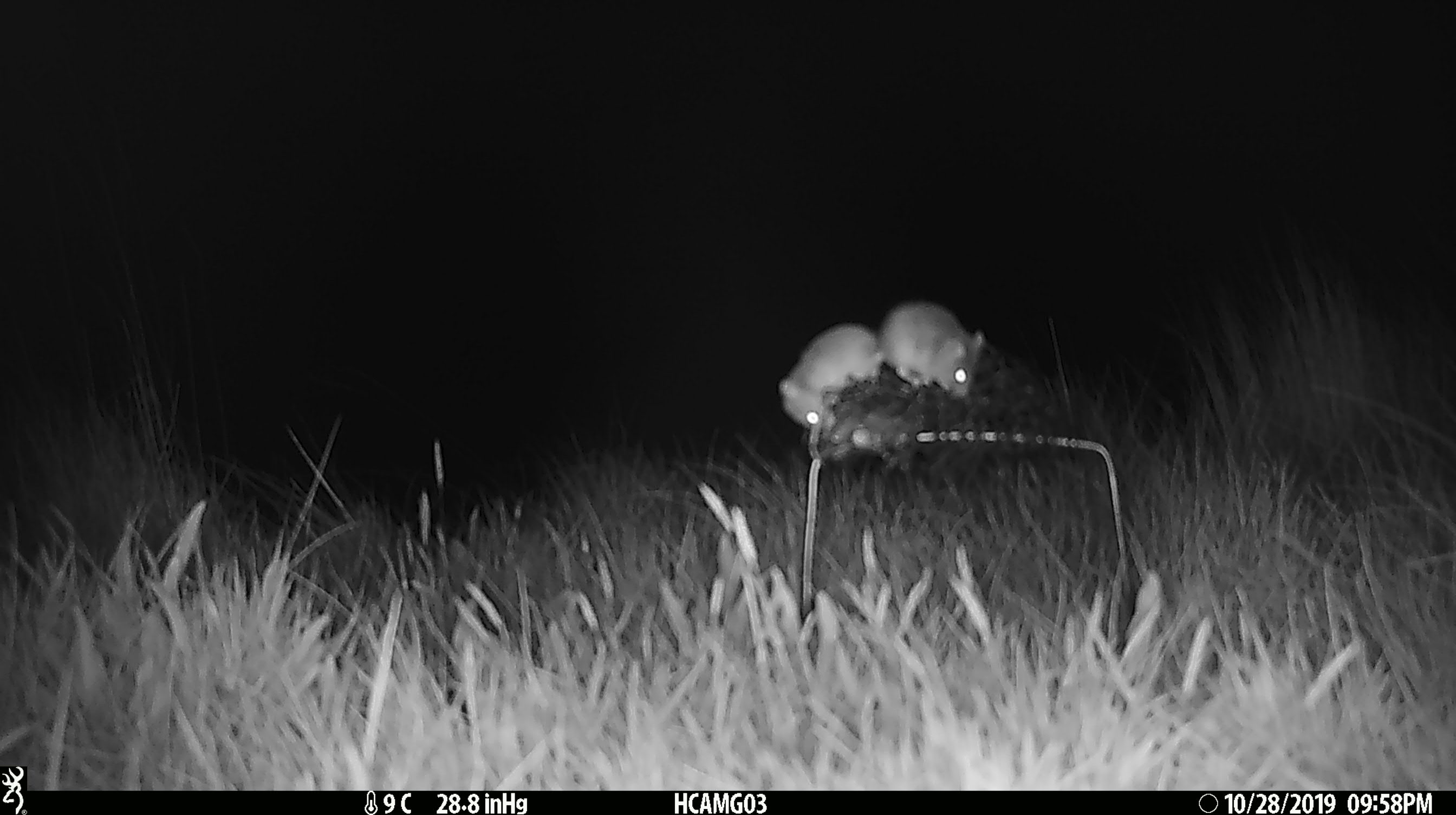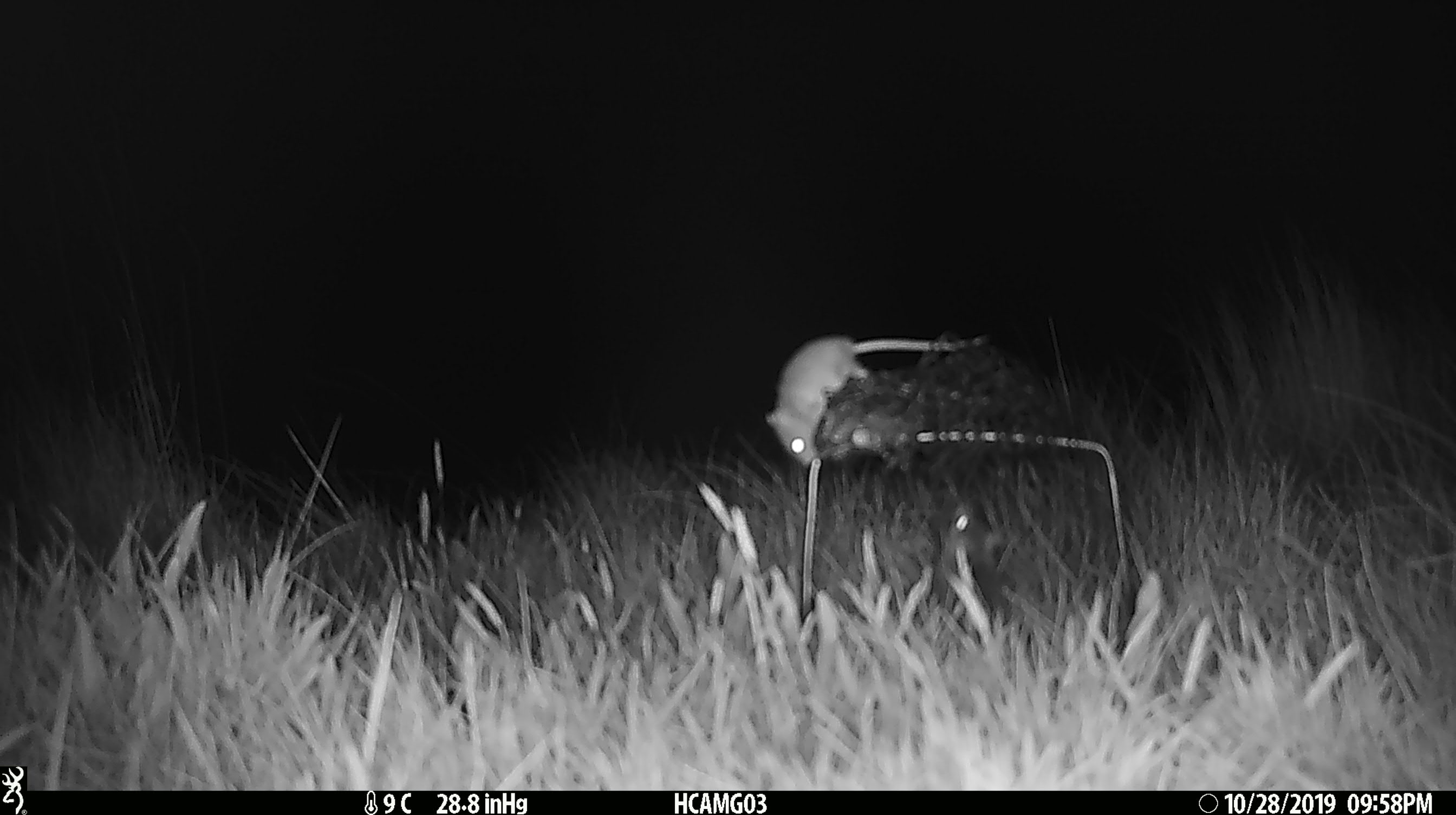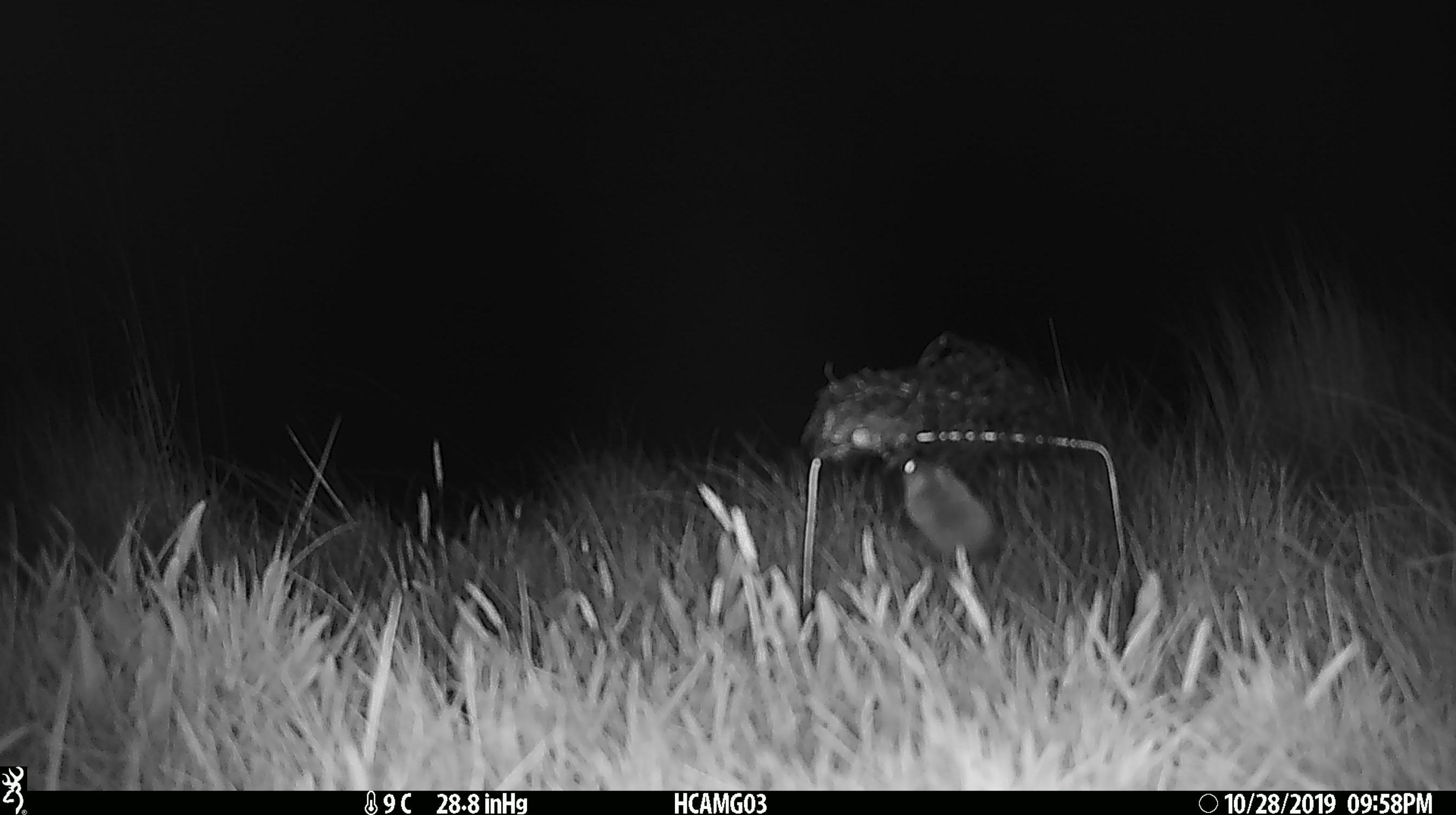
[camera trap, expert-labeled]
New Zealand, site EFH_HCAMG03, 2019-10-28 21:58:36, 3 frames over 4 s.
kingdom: Animalia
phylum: Chordata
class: Mammalia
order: Rodentia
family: Muridae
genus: Mus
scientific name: Mus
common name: mouse